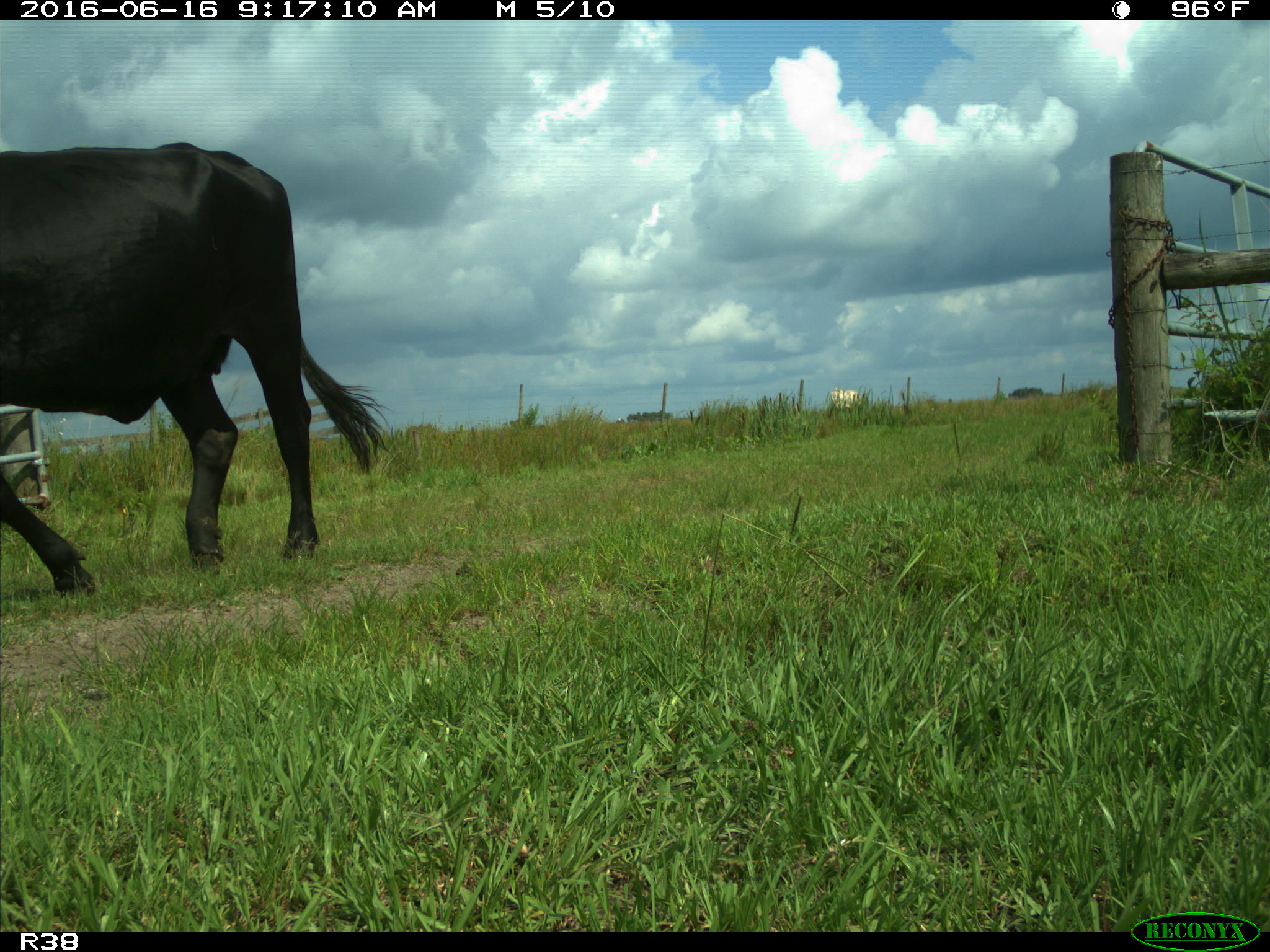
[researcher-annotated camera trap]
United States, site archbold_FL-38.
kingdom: Animalia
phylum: Chordata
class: Mammalia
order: Artiodactyla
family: Bovidae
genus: Bos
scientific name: Bos taurus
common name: domestic cow